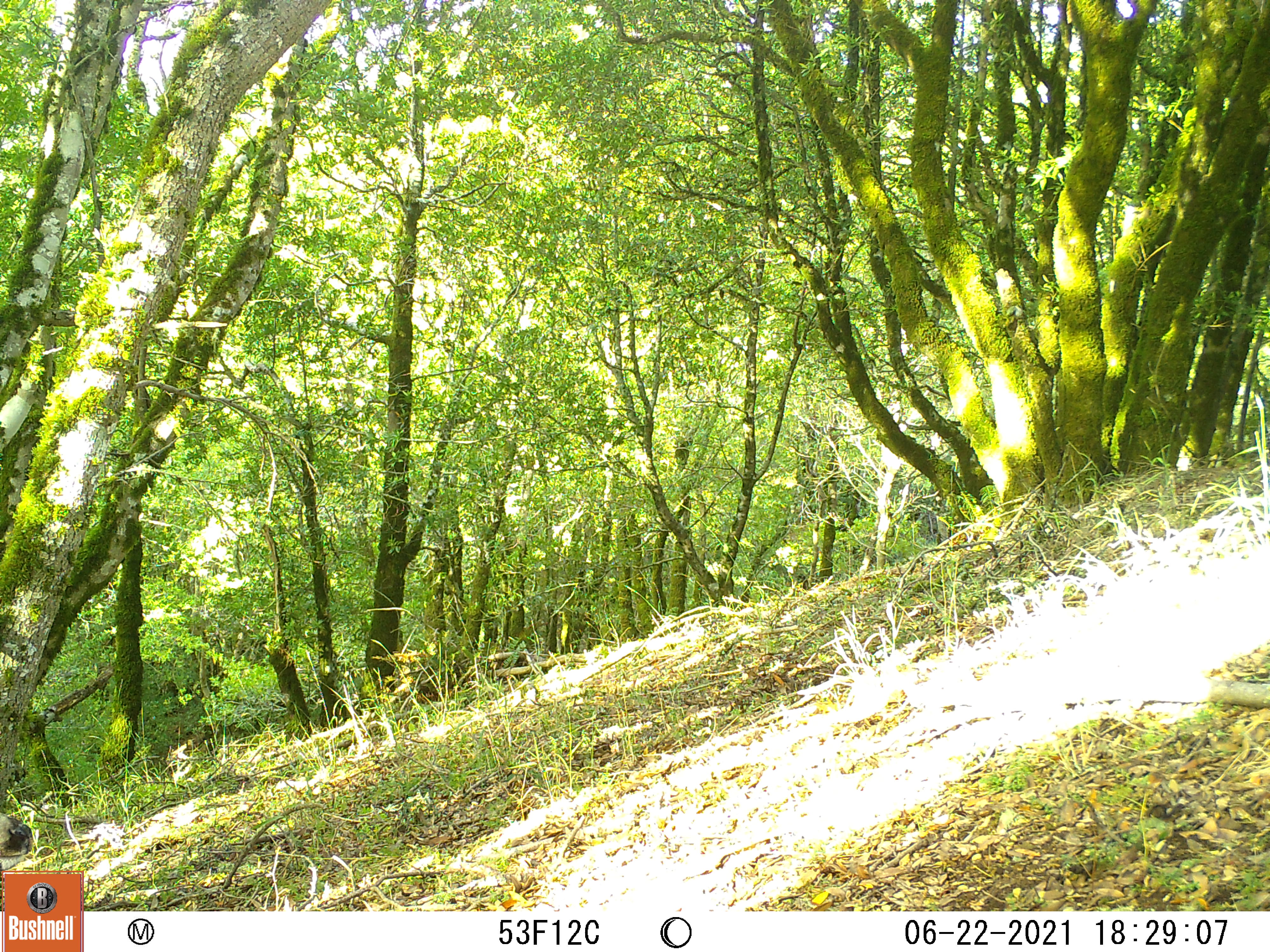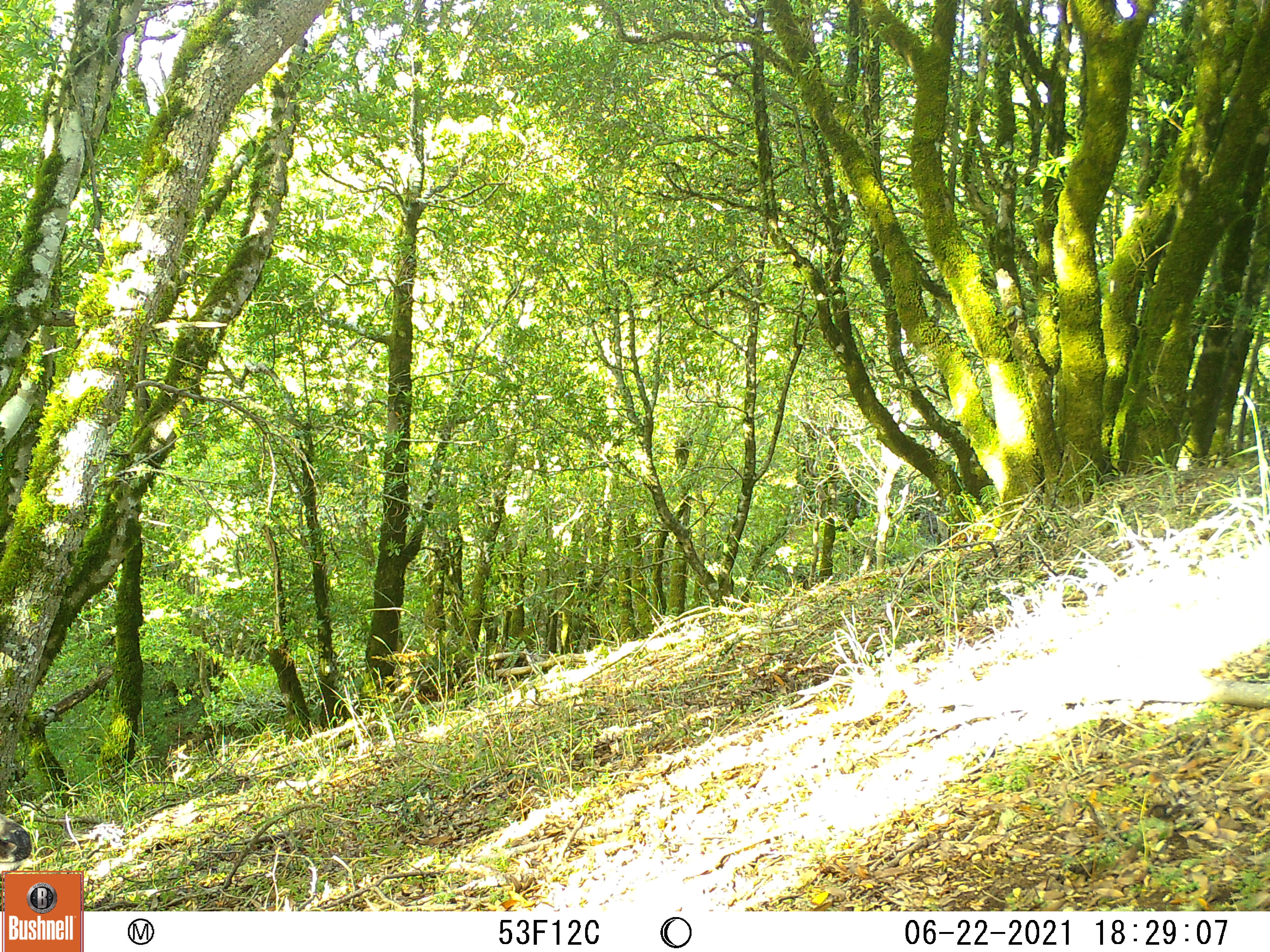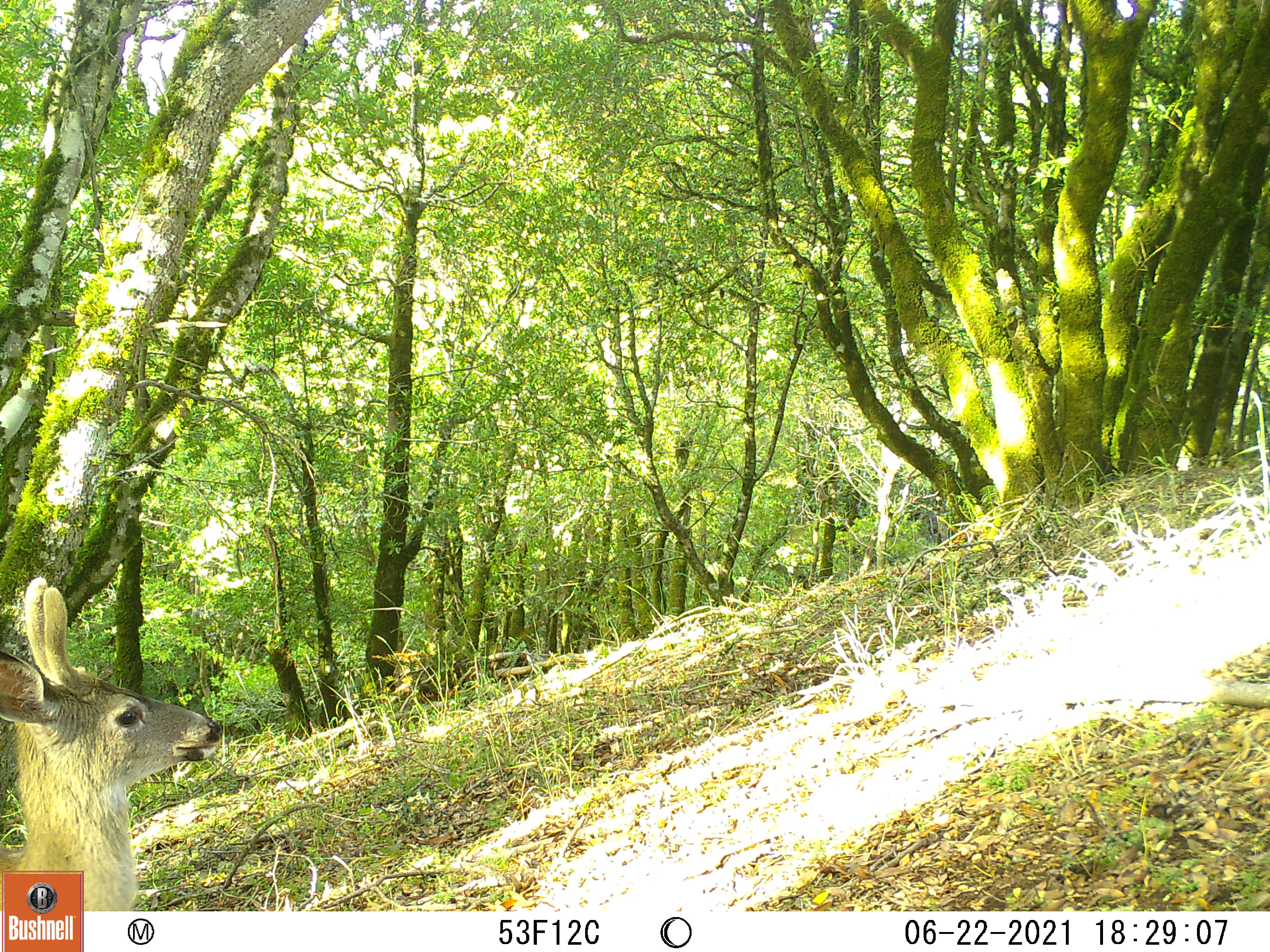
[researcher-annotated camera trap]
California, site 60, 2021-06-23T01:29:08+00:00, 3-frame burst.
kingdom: Animalia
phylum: Chordata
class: Mammalia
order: Artiodactyla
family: Cervidae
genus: Odocoileus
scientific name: Odocoileus hemionus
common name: mule deer